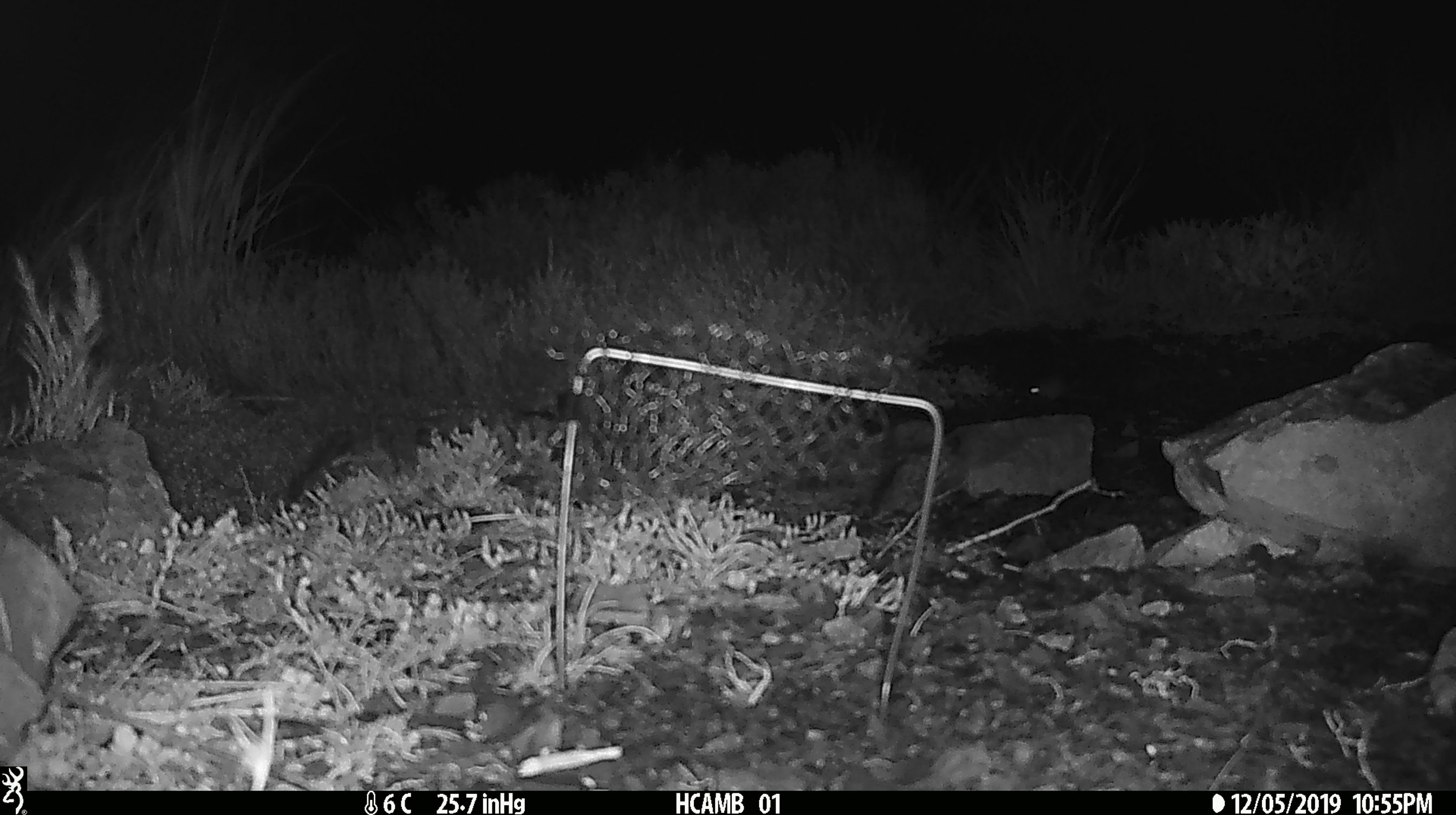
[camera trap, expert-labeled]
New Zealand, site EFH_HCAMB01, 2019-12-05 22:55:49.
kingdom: Animalia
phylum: Chordata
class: Mammalia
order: Rodentia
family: Muridae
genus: Mus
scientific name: Mus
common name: mouse